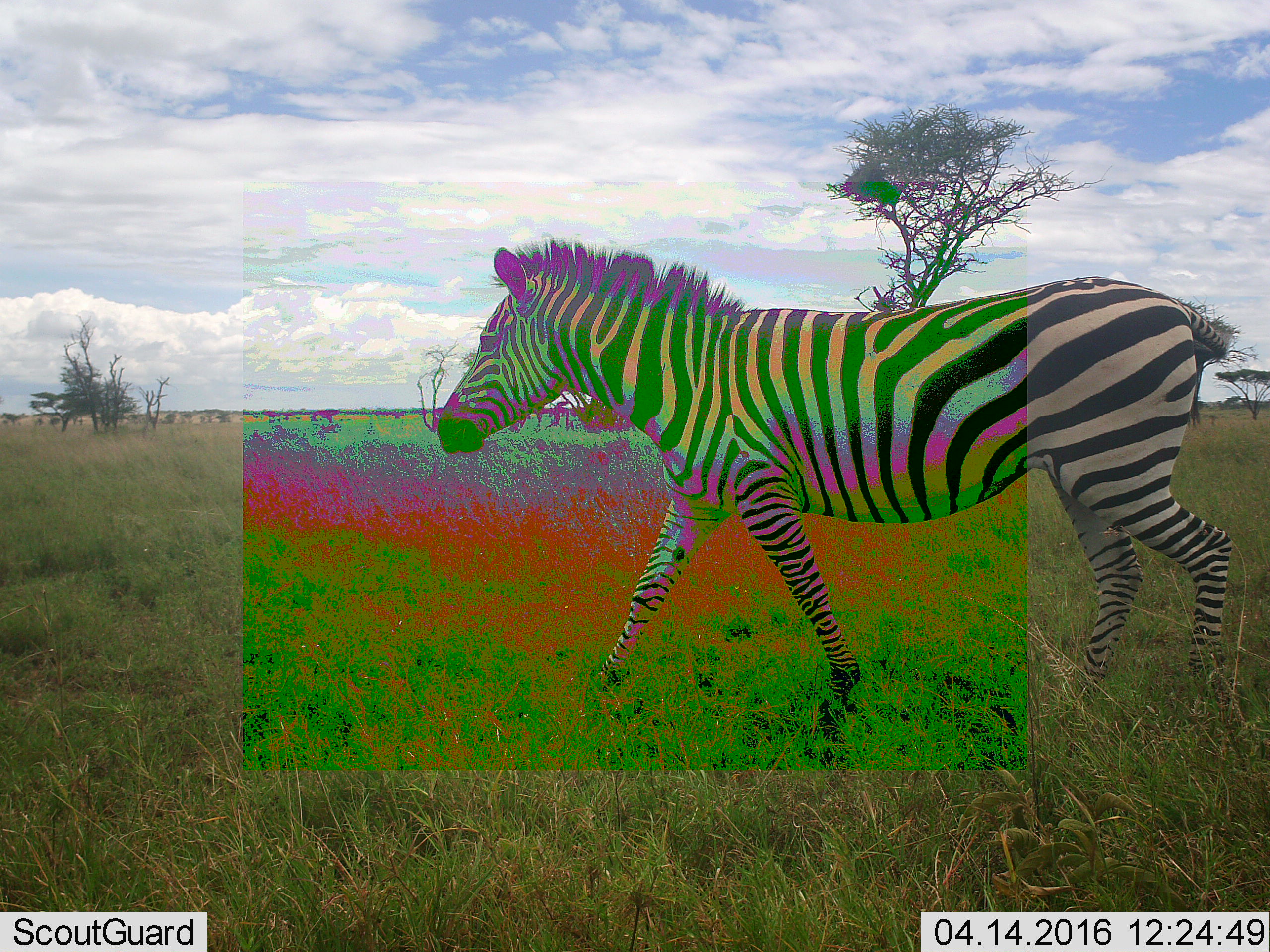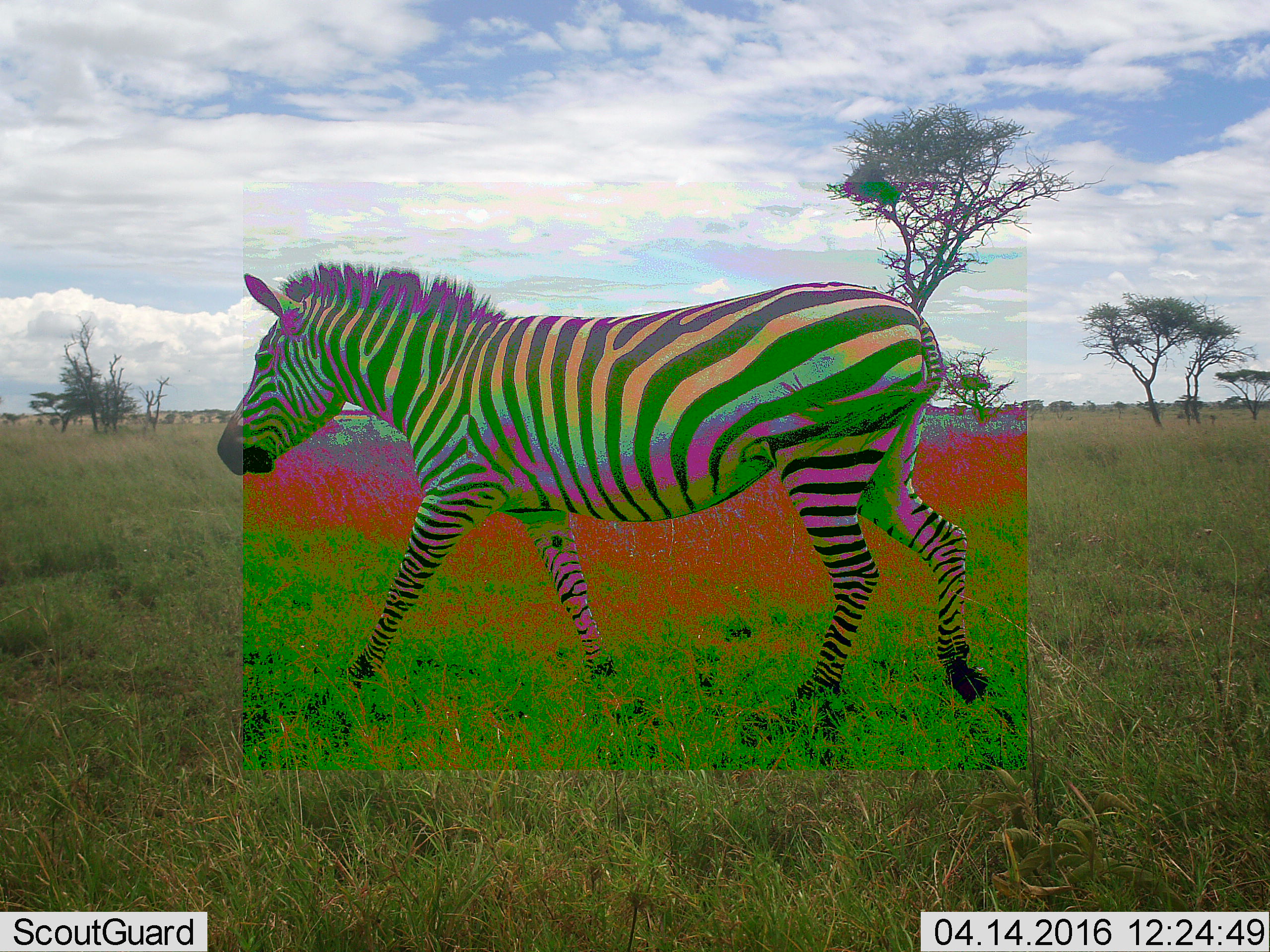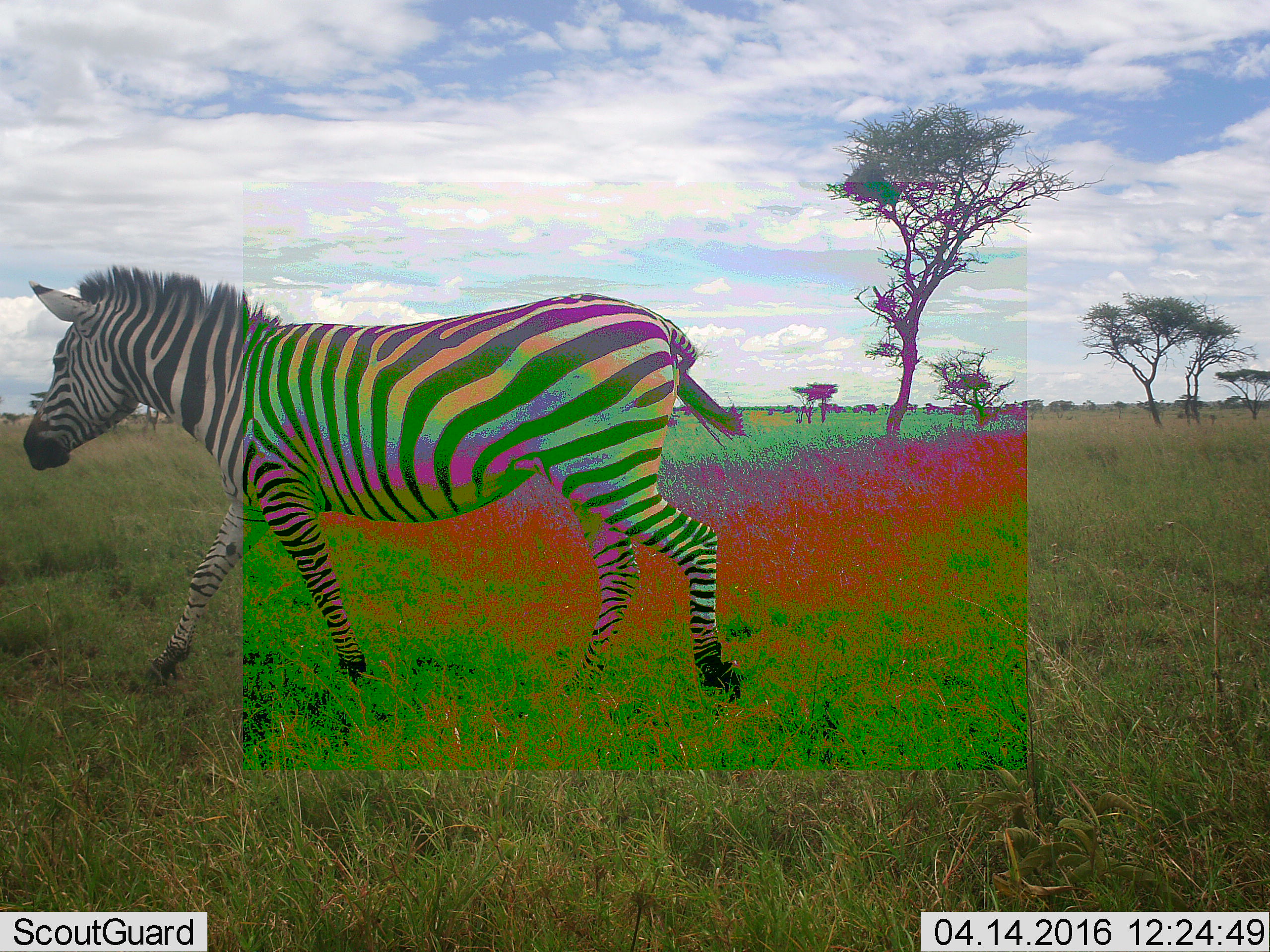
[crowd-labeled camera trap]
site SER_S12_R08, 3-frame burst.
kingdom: Animalia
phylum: Chordata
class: Mammalia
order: Perissodactyla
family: Equidae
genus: Equus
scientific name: Equus quagga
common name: plains zebra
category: zebraplains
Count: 1.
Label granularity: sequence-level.